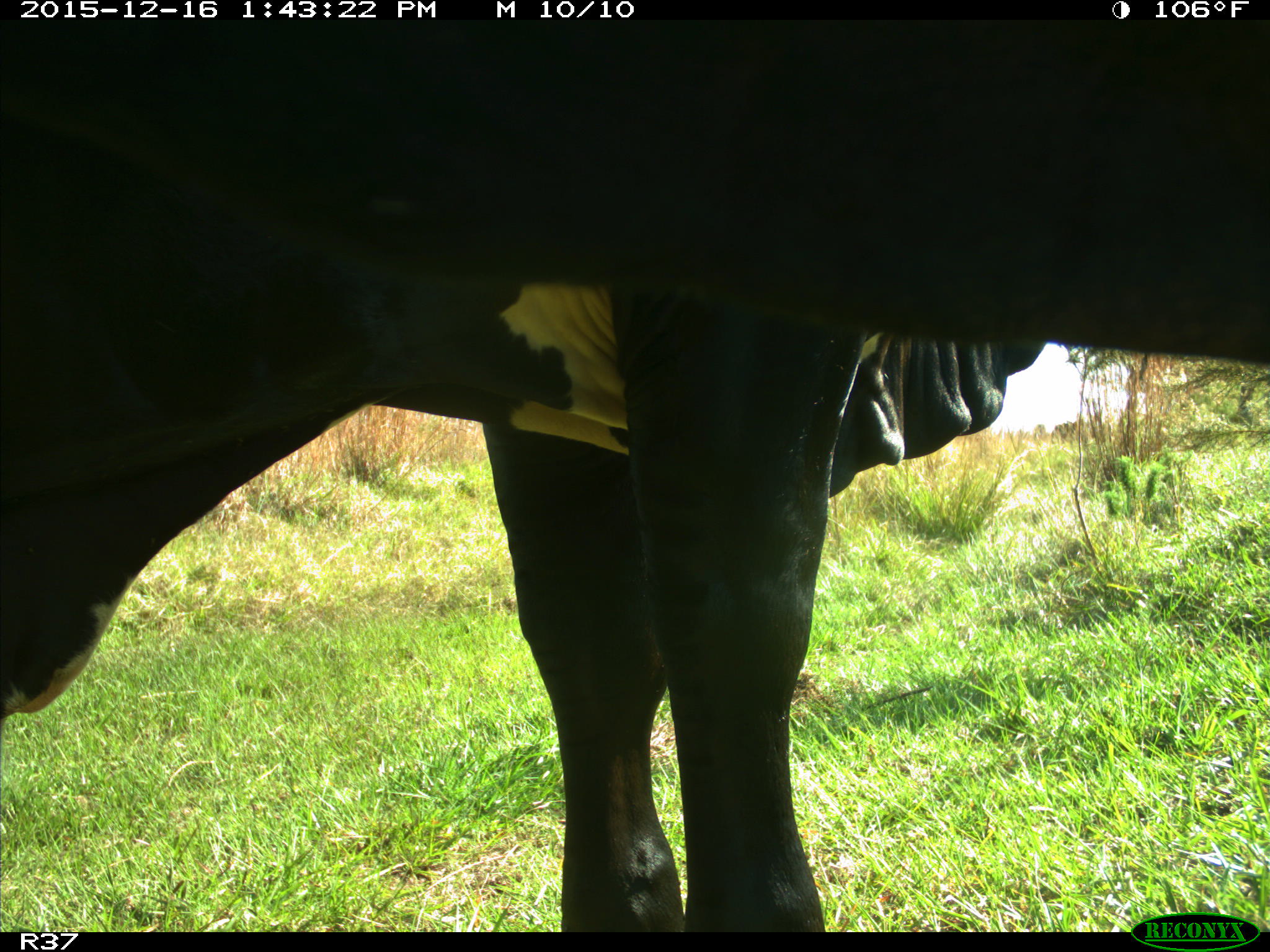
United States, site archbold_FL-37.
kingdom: Animalia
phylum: Chordata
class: Mammalia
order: Artiodactyla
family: Bovidae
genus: Bos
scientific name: Bos taurus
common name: domestic cow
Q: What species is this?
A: Bos taurus (domestic cow).